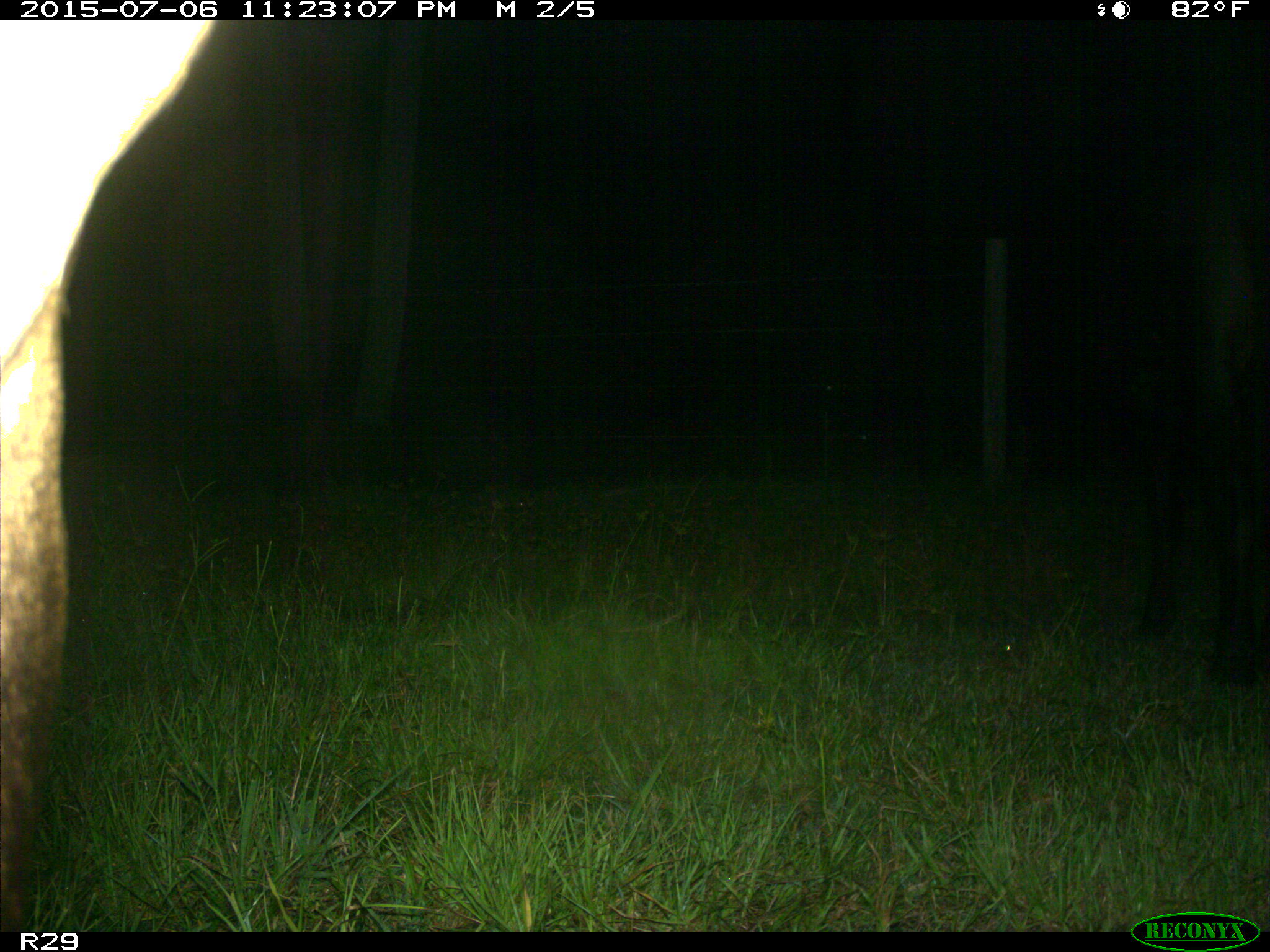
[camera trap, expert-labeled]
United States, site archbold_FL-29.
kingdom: Animalia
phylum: Chordata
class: Mammalia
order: Artiodactyla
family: Bovidae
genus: Bos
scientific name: Bos taurus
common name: domestic cow